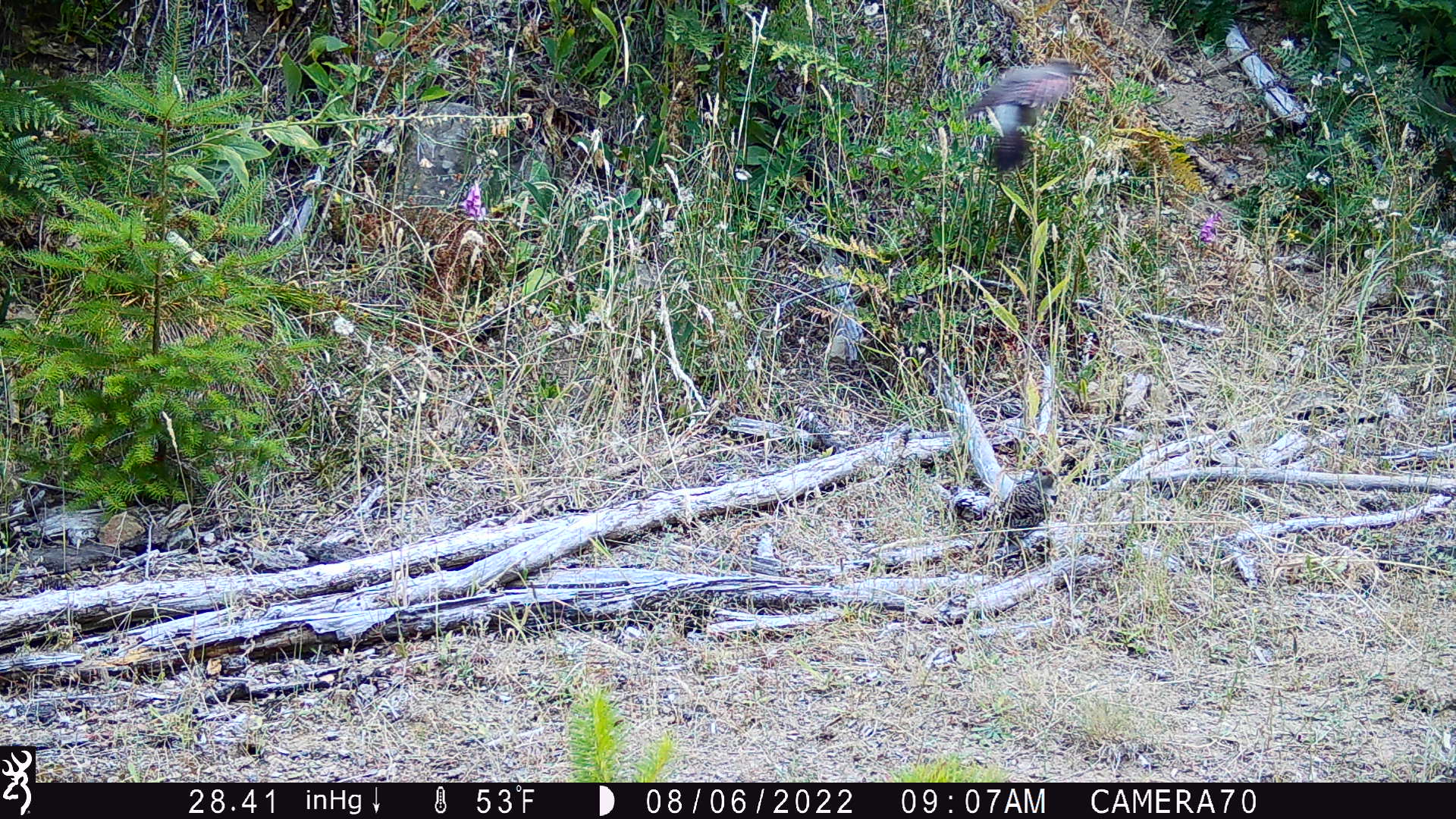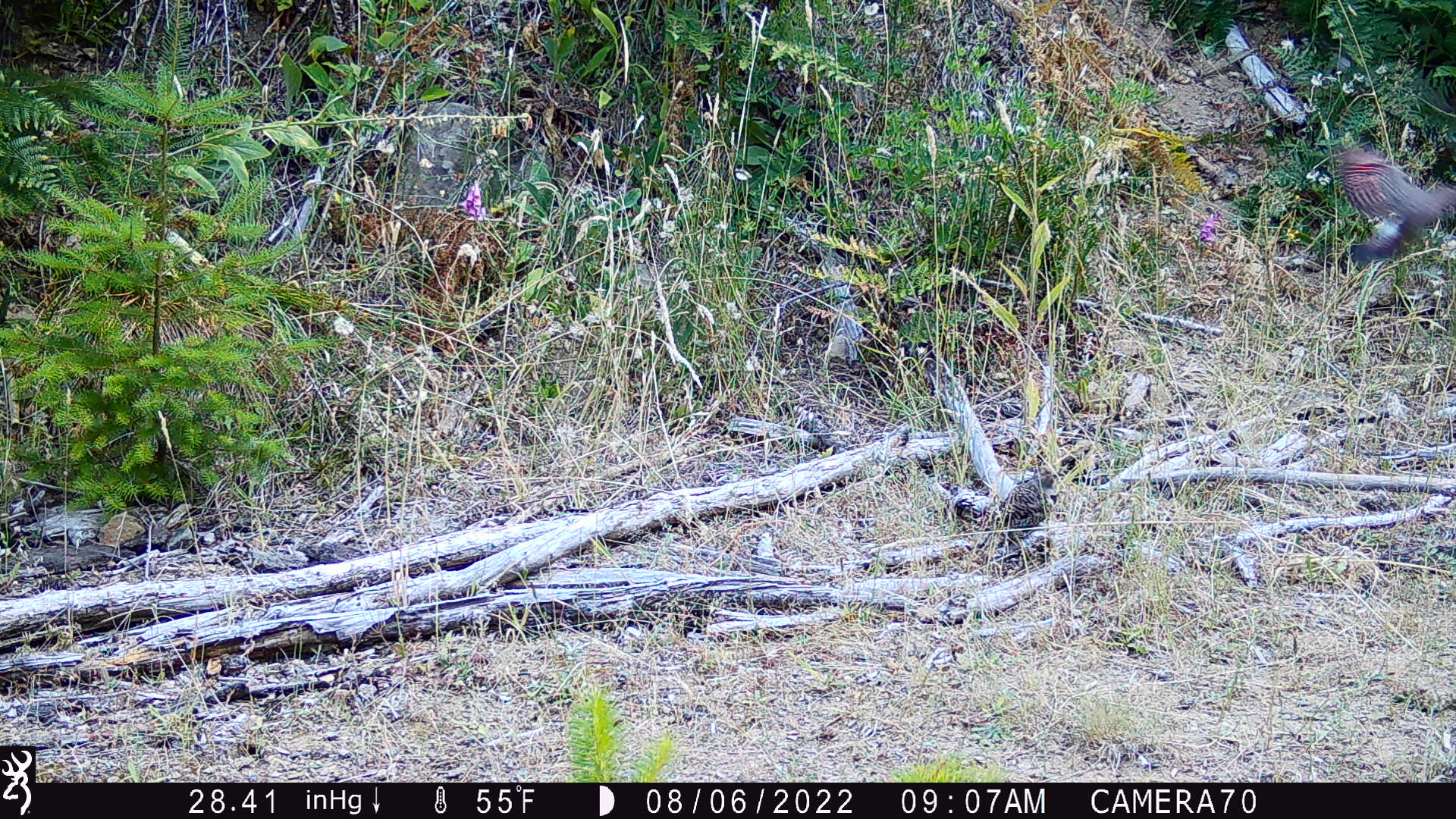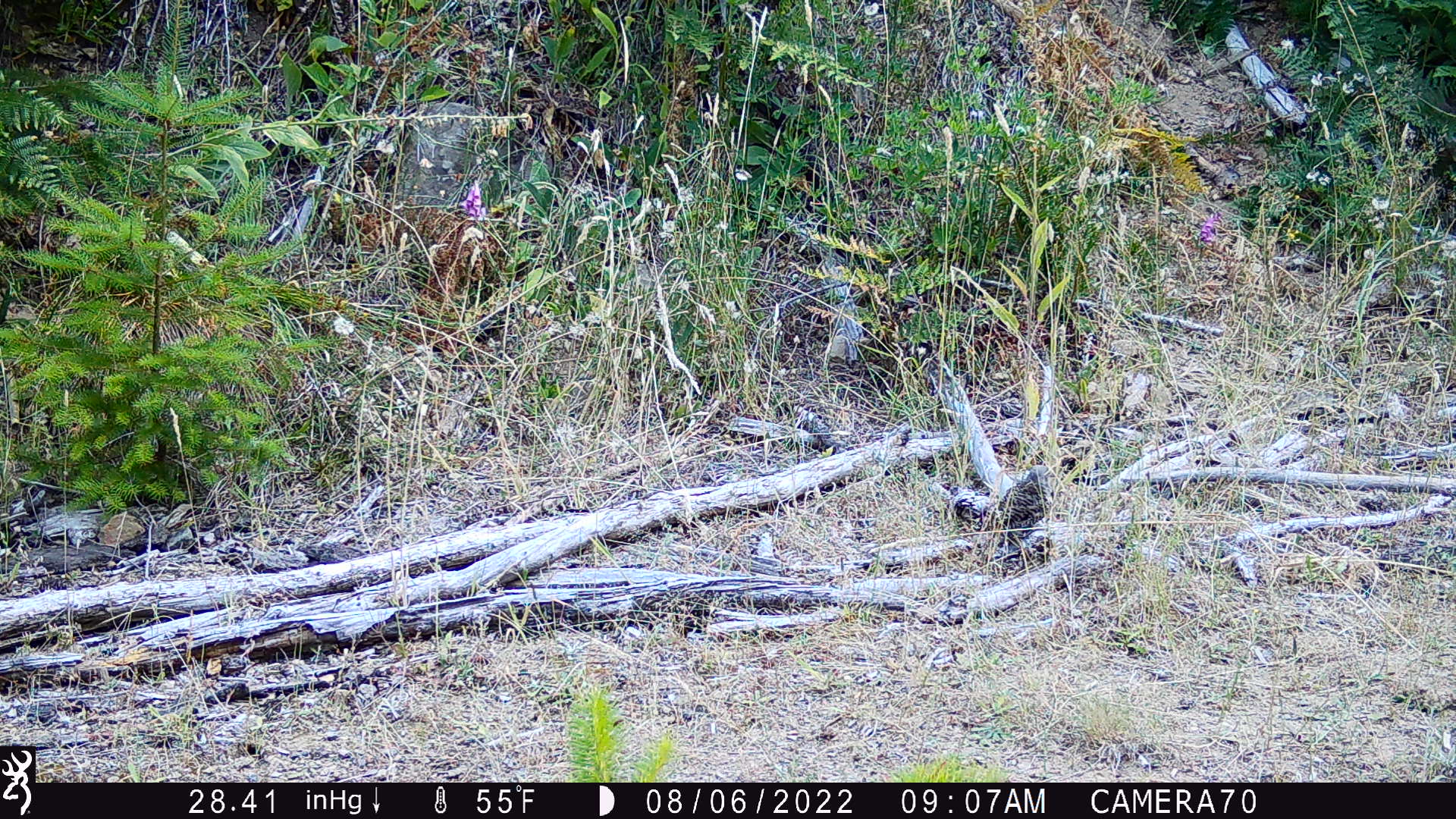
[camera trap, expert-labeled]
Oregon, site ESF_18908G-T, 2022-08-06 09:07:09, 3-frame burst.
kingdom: Animalia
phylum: Chordata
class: Aves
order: Piciformes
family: Picidae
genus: Colaptes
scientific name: Colaptes auratus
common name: northern flicker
Northern flicker (Colaptes auratus).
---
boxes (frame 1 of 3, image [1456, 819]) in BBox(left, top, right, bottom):
northern flicker: BBox(953, 36, 1099, 196)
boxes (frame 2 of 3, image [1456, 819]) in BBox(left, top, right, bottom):
northern flicker: BBox(1330, 128, 1450, 283)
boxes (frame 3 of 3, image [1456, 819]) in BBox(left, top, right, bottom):
northern flicker: BBox(977, 449, 1067, 565)